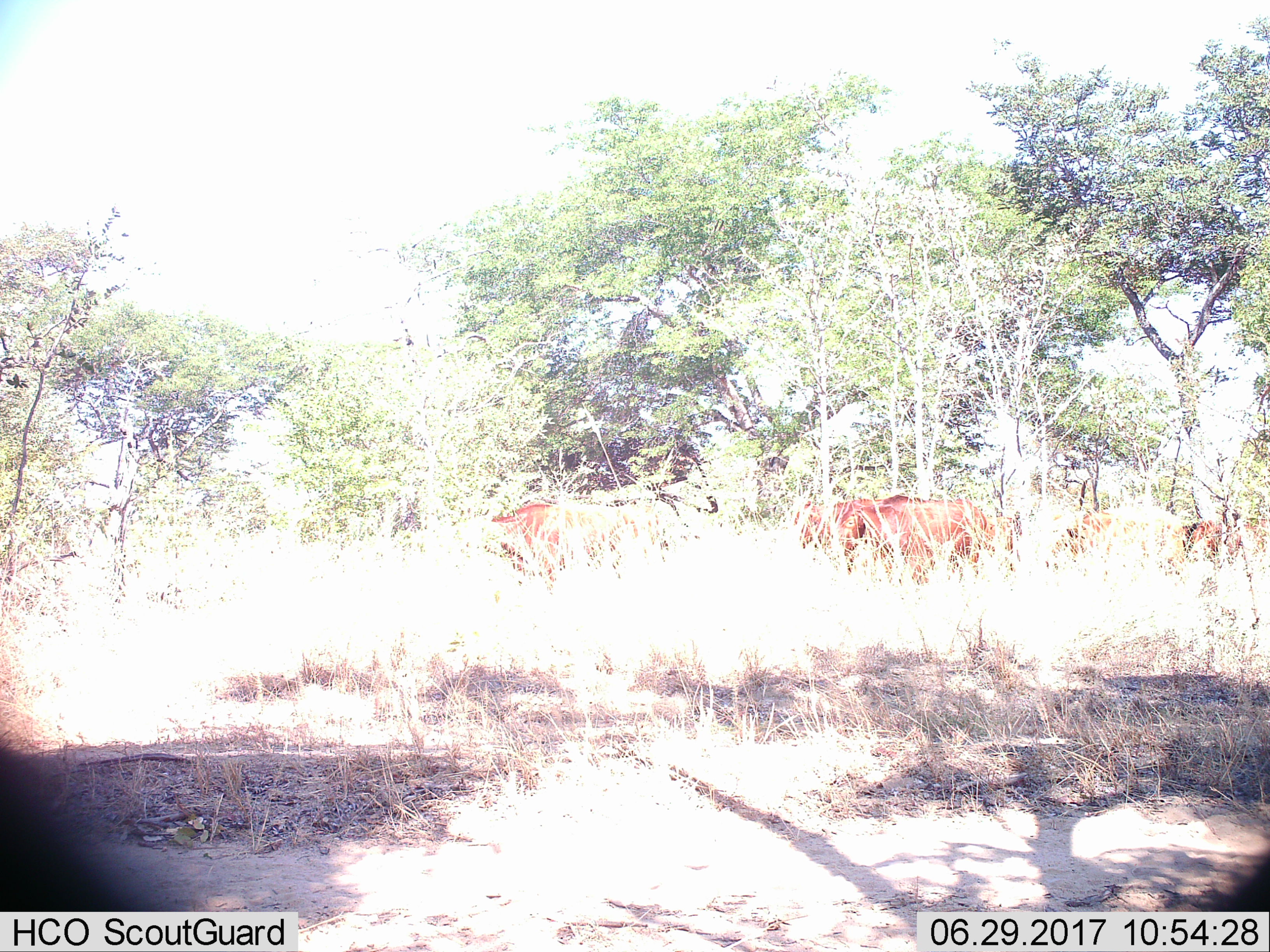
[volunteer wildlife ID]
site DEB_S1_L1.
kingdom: Animalia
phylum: Chordata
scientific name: Vertebrata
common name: domestic animal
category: domesticanimal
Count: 6.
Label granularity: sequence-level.